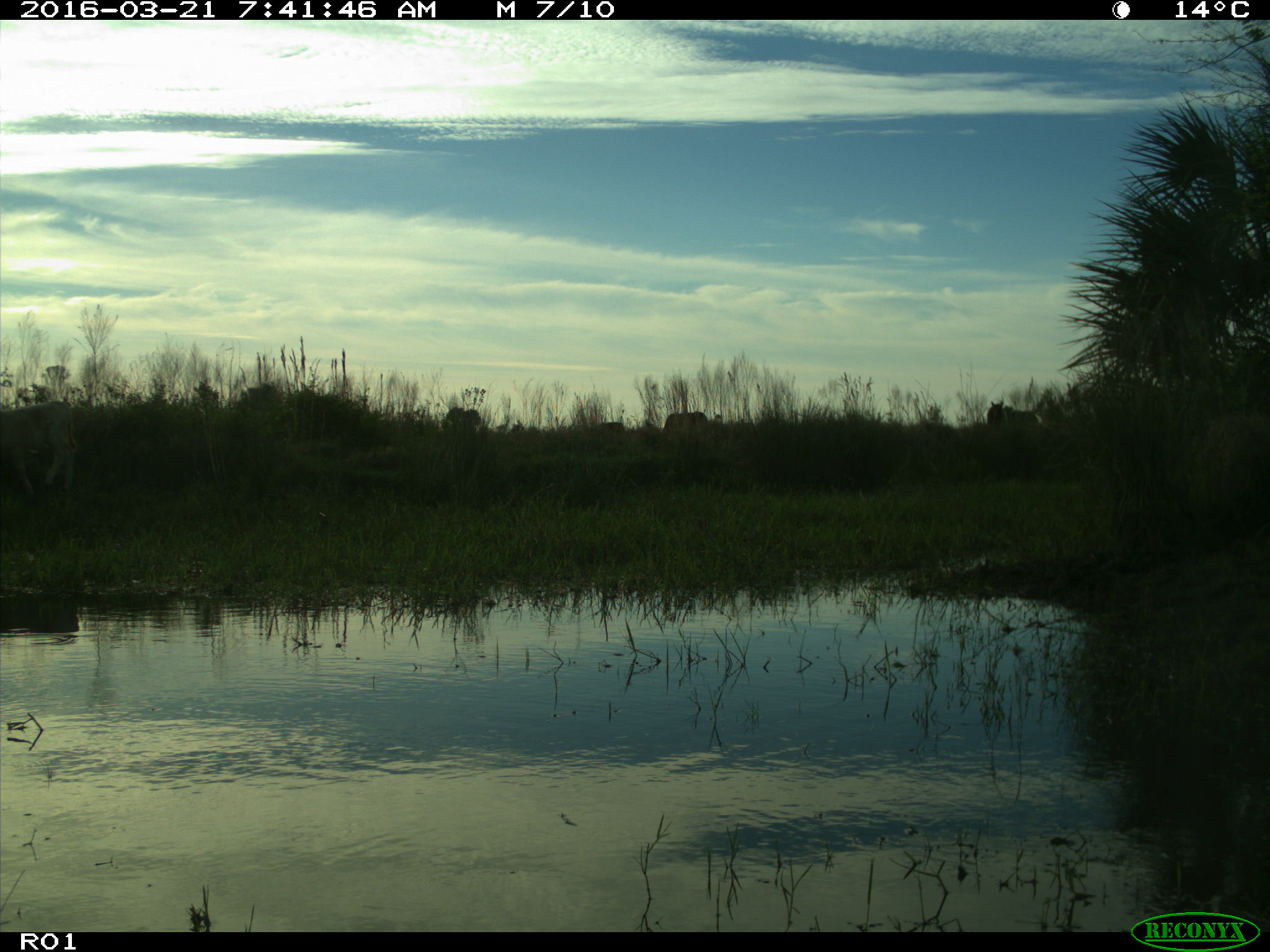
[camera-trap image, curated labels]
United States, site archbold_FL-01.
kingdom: Animalia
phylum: Chordata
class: Mammalia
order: Artiodactyla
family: Bovidae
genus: Bos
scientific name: Bos taurus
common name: domestic cow